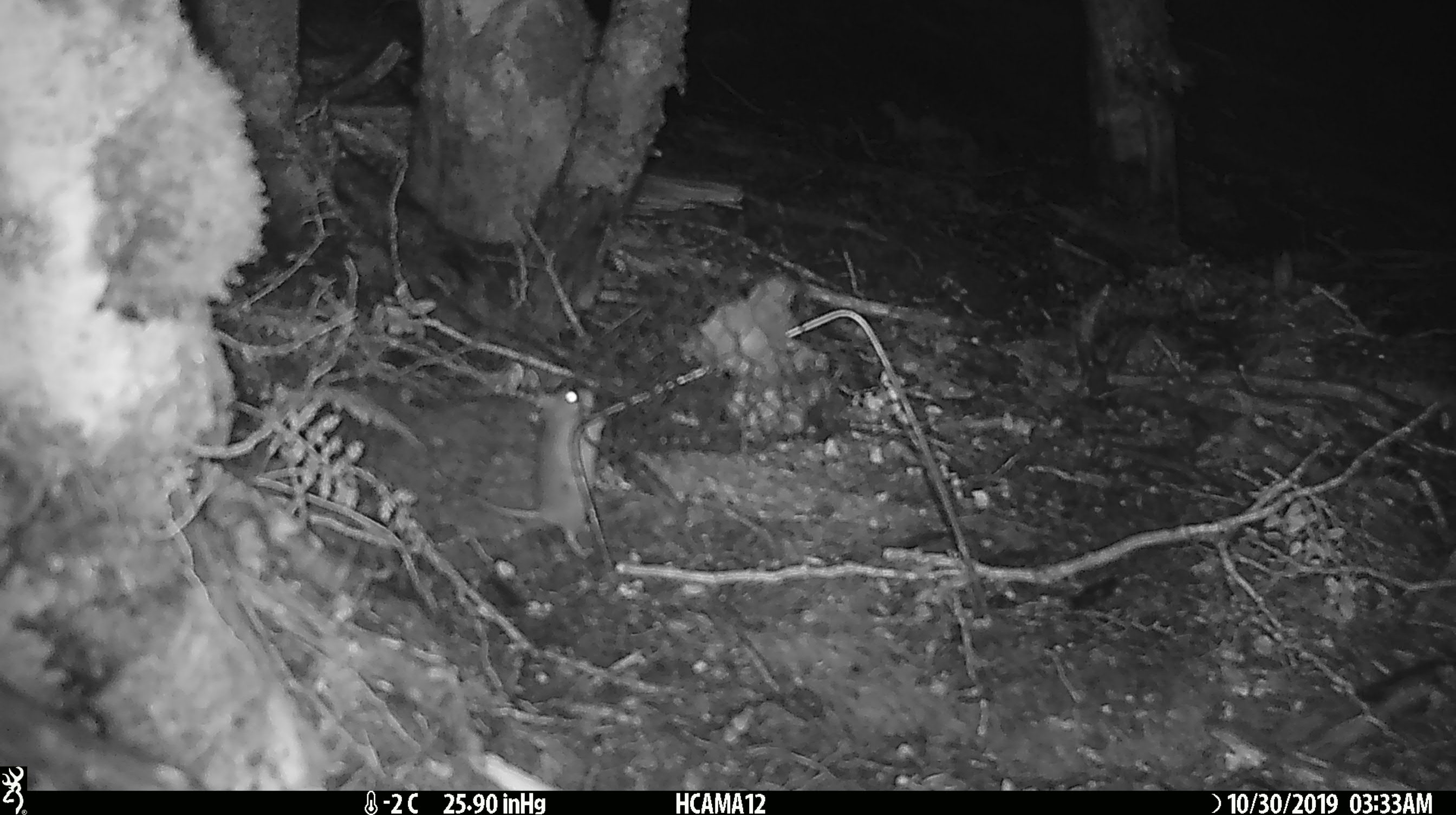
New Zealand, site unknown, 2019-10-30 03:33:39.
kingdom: Animalia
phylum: Chordata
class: Mammalia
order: Rodentia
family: Muridae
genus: Mus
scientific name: Mus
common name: mouse